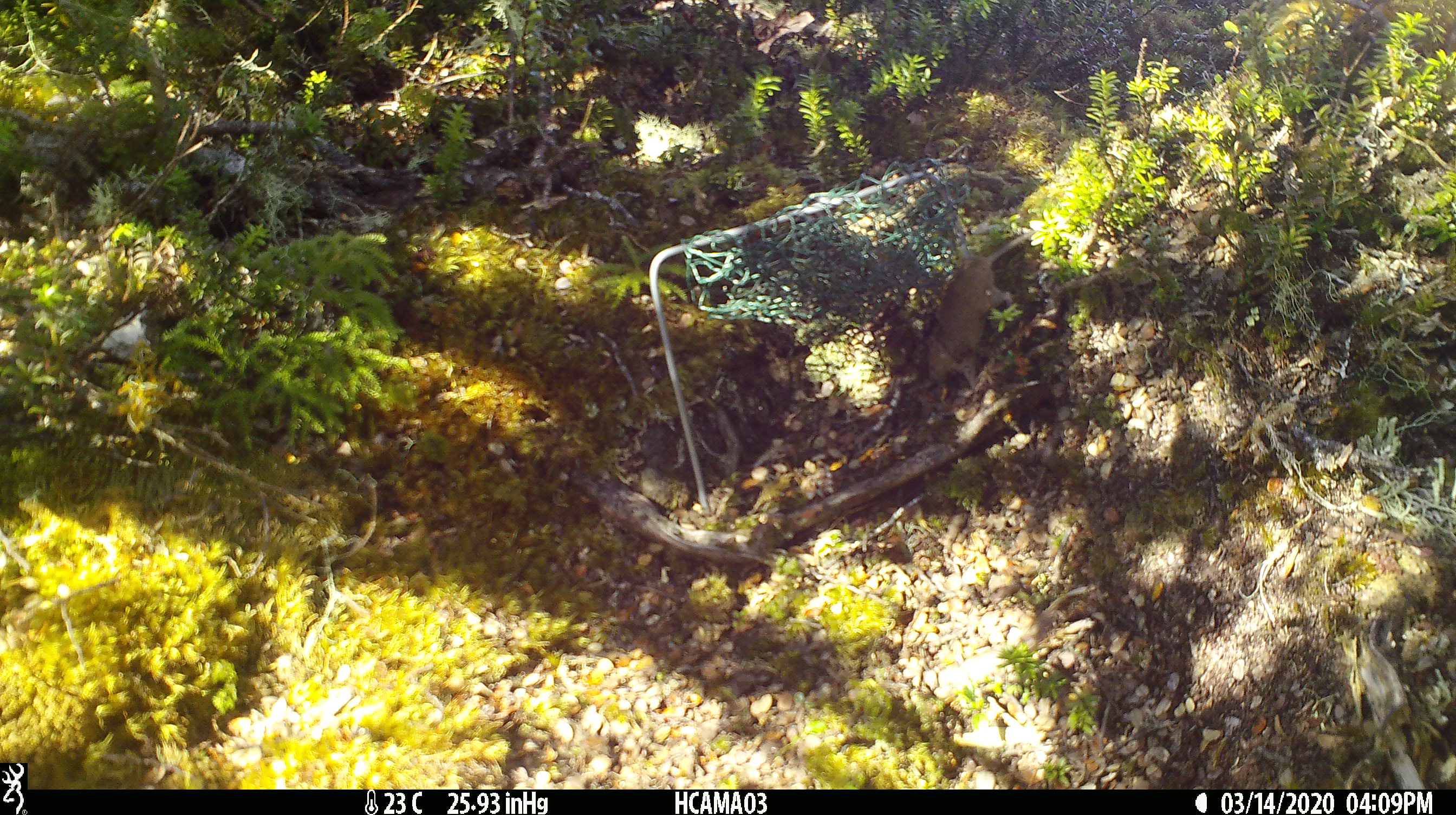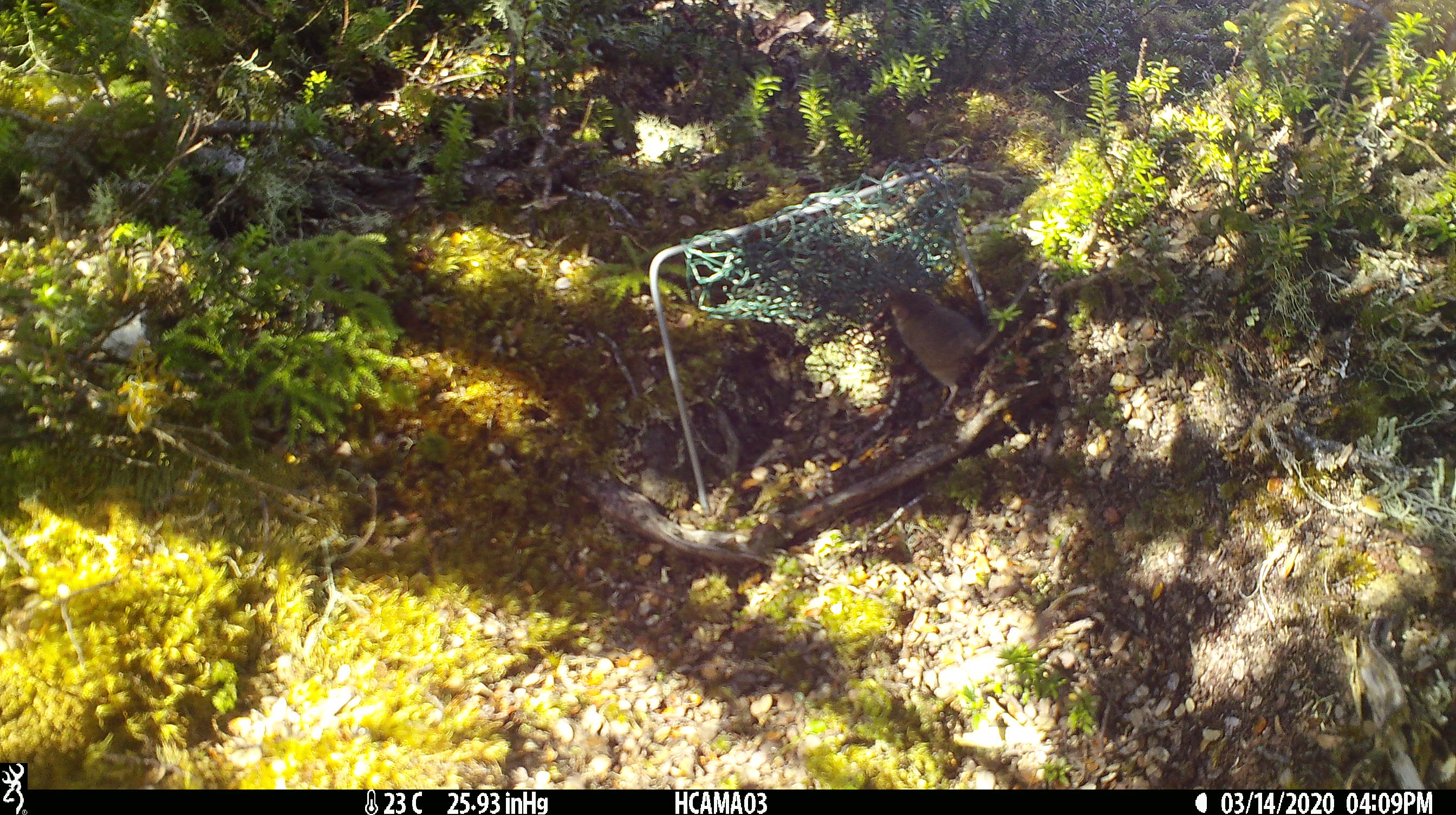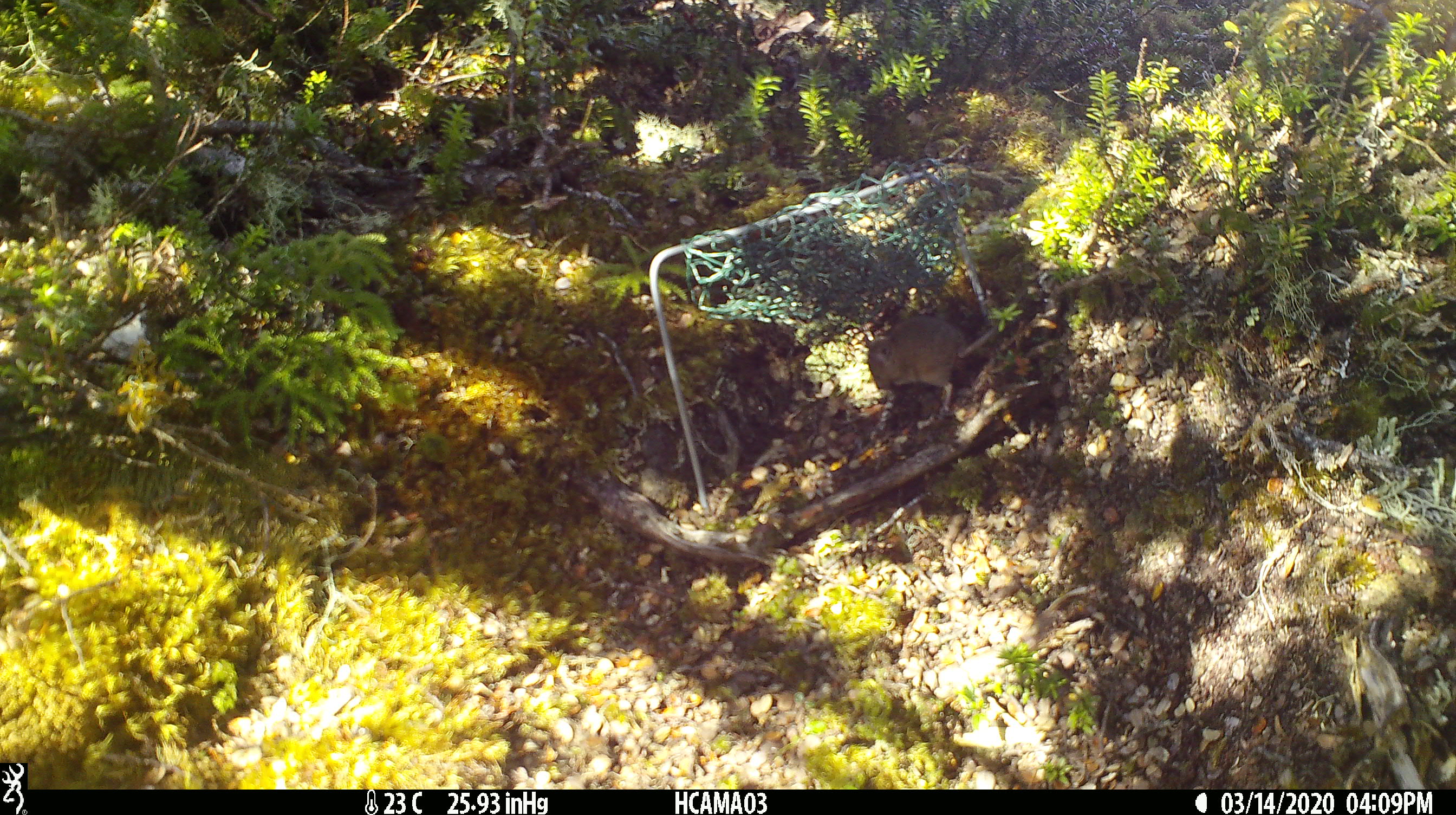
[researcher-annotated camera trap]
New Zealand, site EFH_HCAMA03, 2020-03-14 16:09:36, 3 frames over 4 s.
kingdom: Animalia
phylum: Chordata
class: Mammalia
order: Rodentia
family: Muridae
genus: Mus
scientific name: Mus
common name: mouse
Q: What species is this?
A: Mouse (Mus).